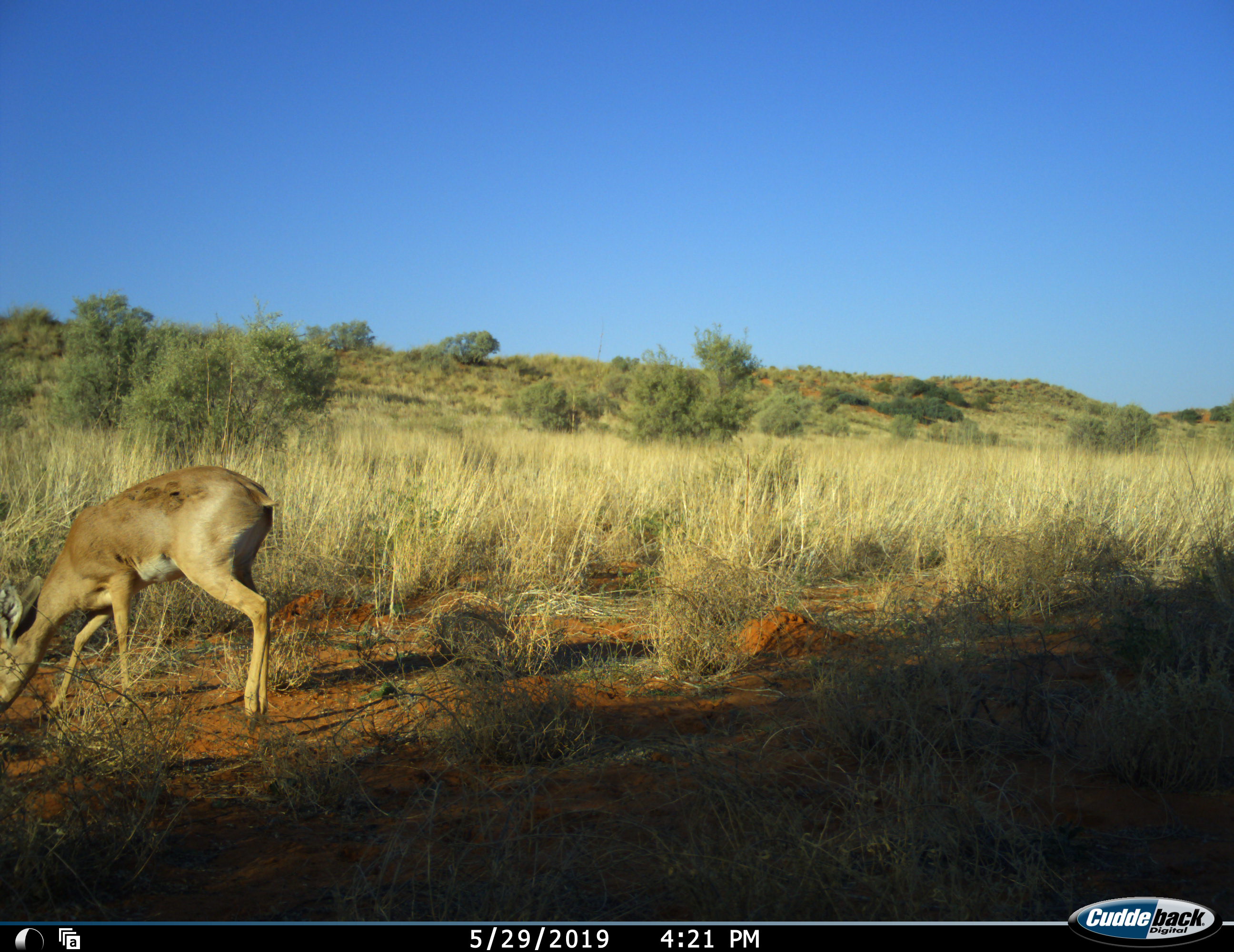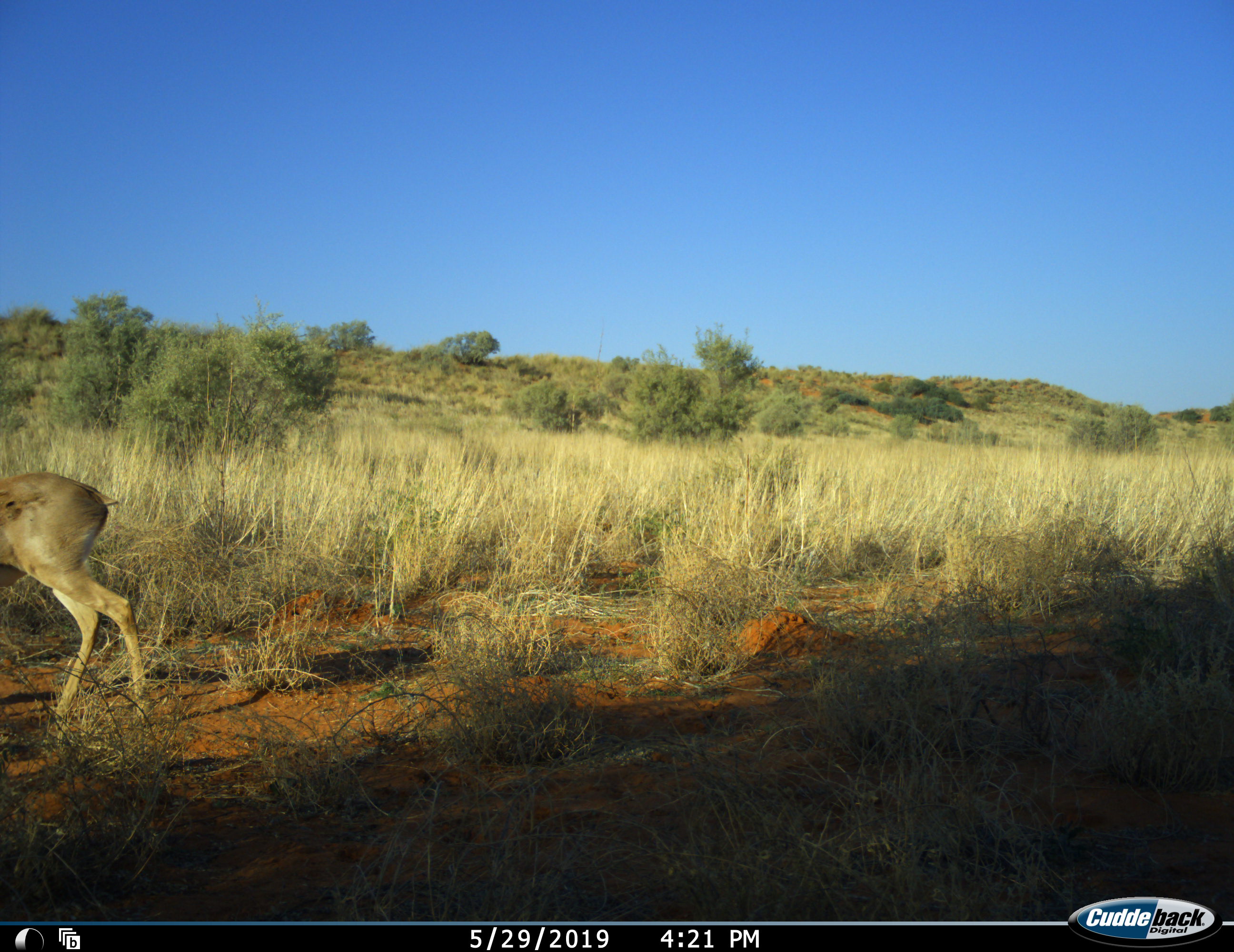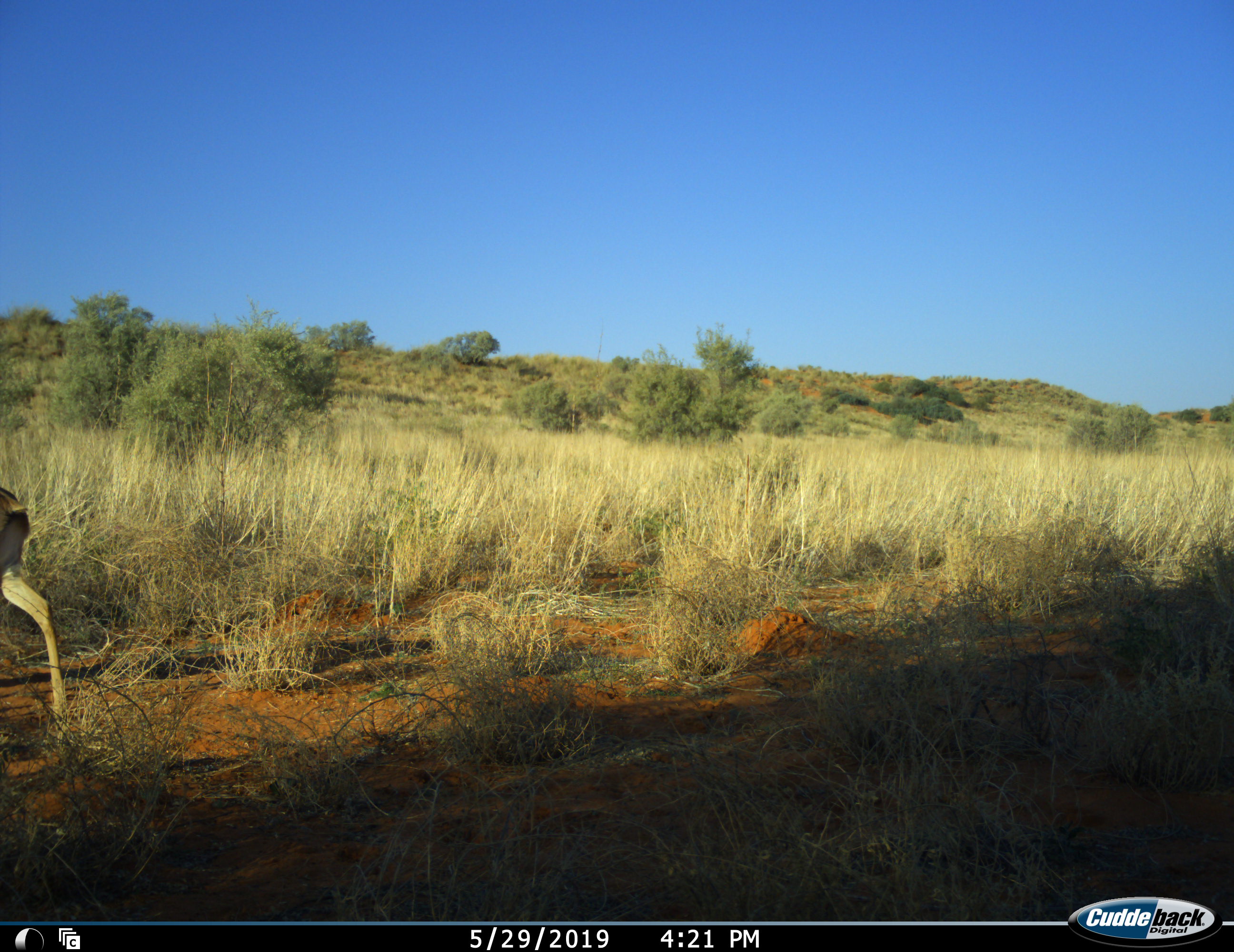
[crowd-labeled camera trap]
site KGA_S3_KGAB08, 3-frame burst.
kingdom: Animalia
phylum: Chordata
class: Mammalia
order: Artiodactyla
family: Bovidae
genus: Raphicerus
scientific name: Raphicerus campestris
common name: steenbok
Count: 1.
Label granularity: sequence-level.